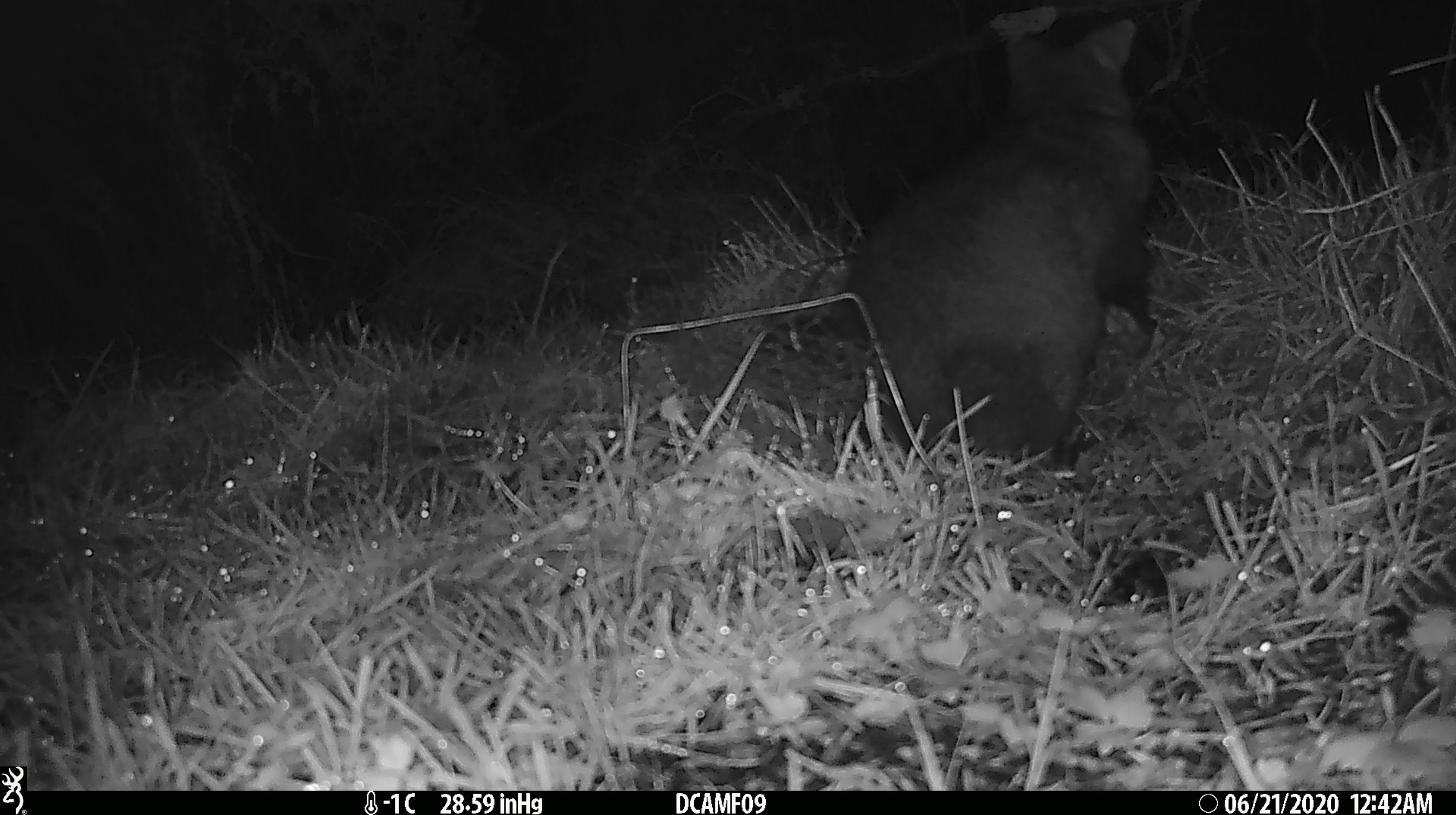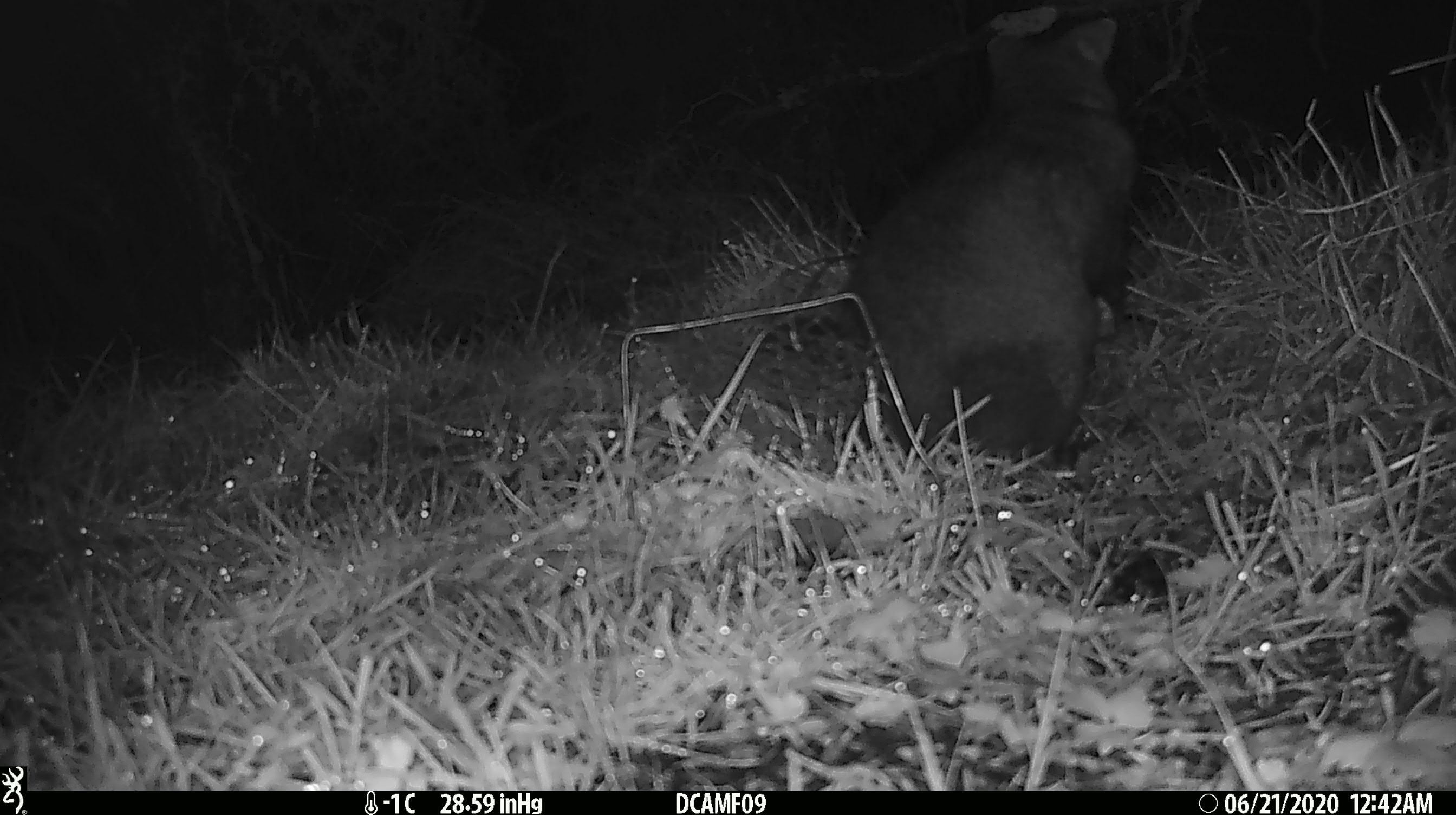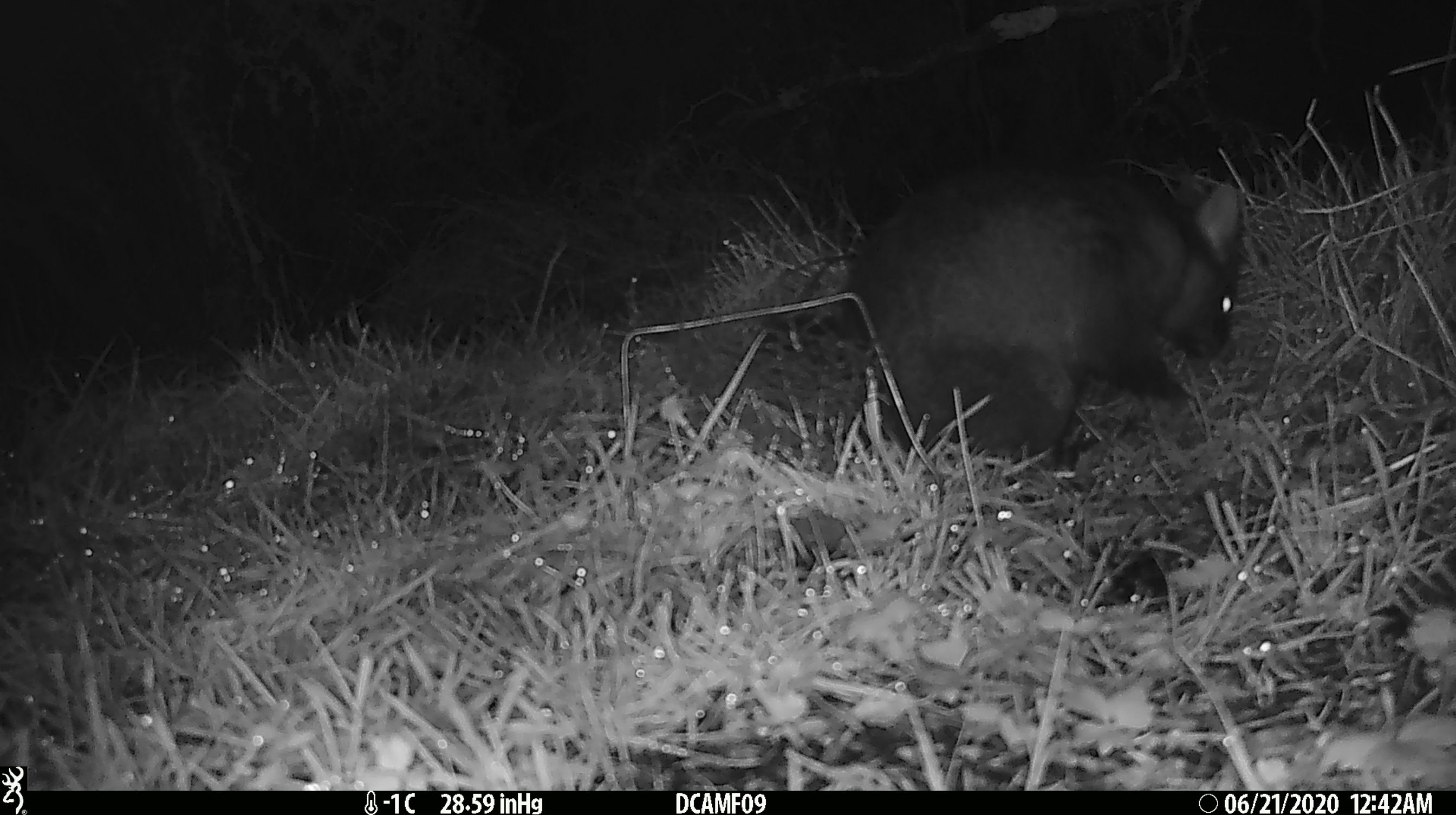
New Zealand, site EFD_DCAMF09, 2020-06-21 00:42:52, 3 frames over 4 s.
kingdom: Animalia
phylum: Chordata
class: Mammalia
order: Diprotodontia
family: Phalangeridae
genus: Trichosurus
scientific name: Trichosurus vulpecula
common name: common brushtail possum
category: possum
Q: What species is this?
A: Possum (common brushtail possum) (Trichosurus vulpecula).